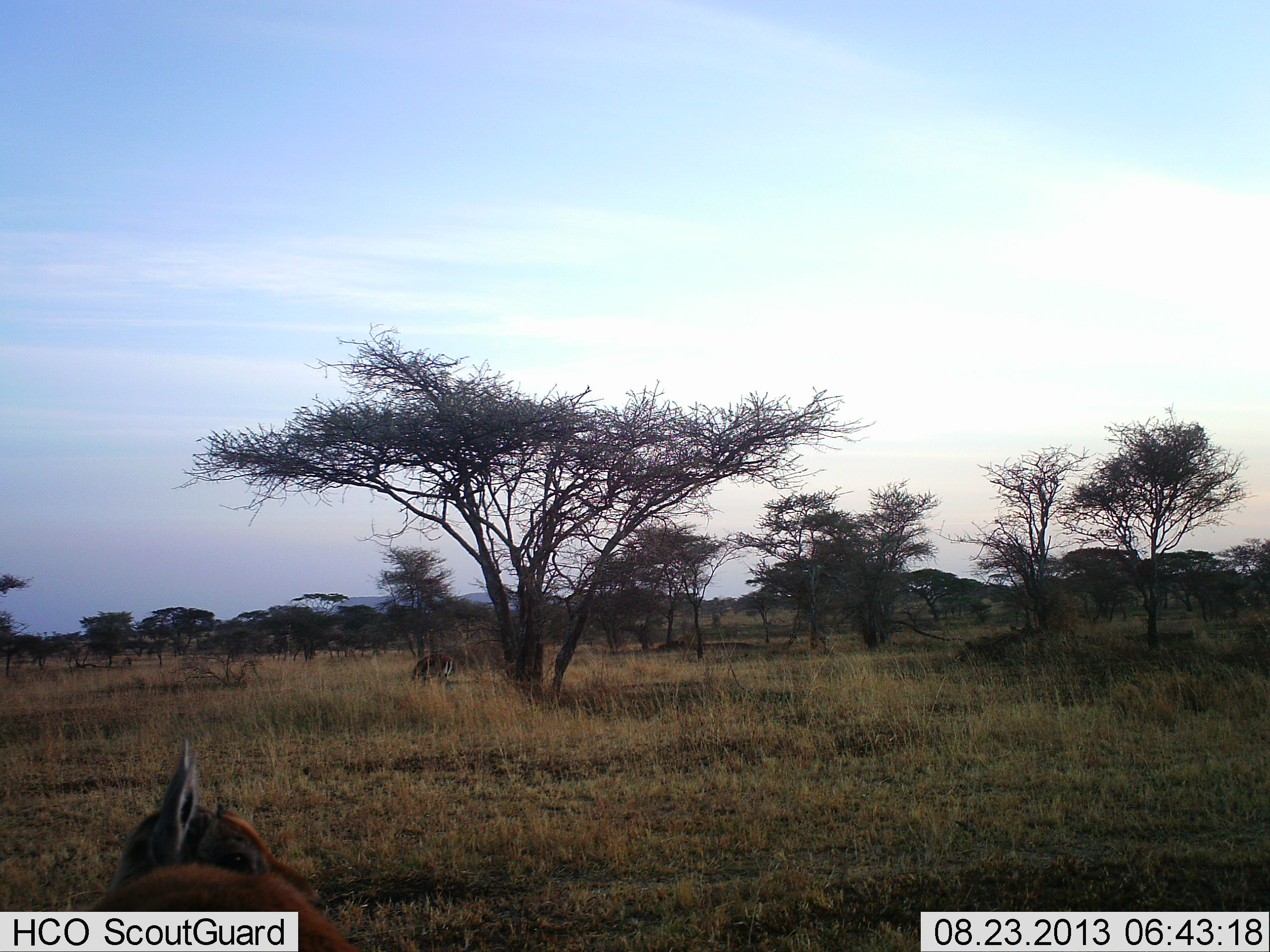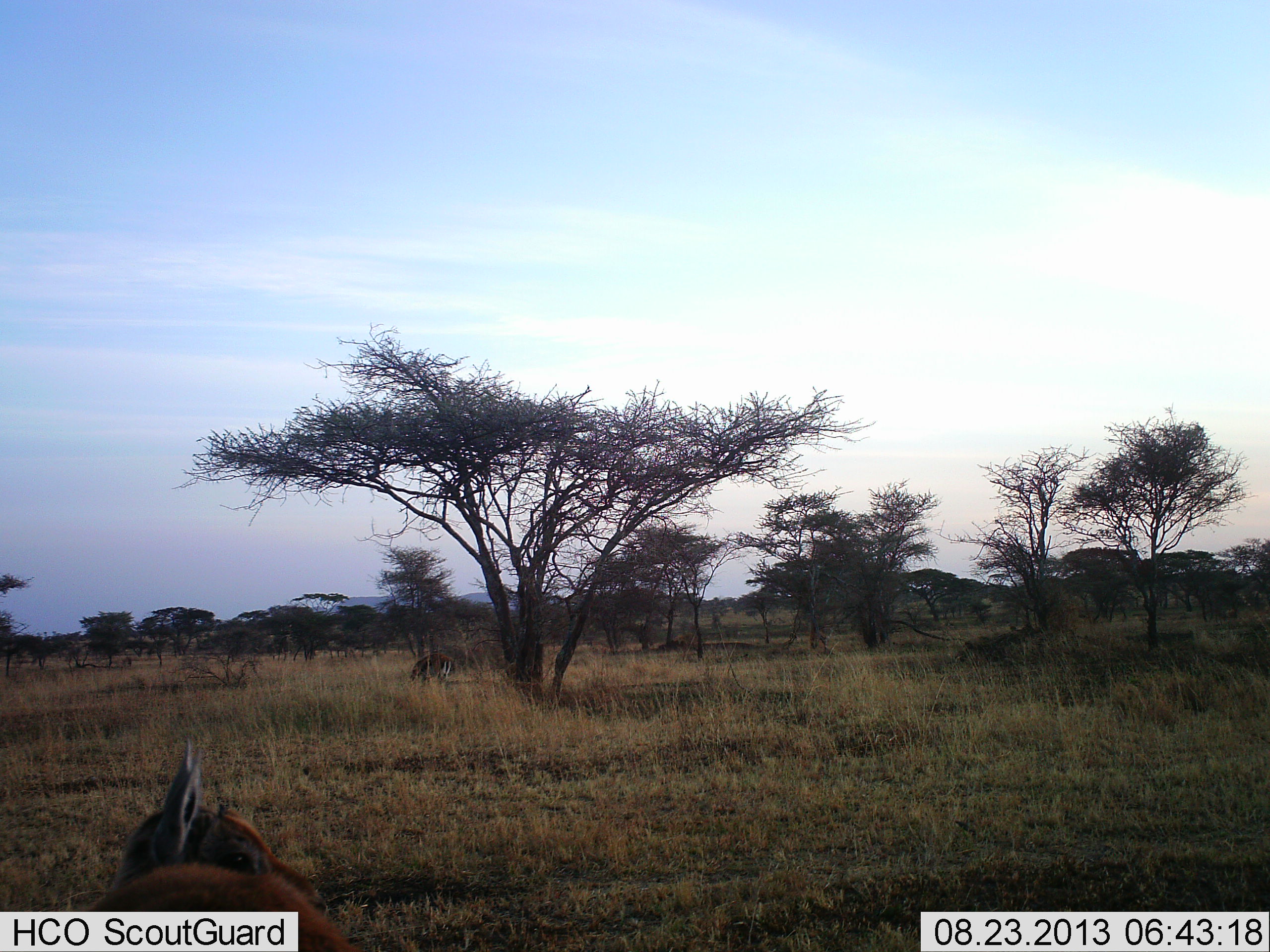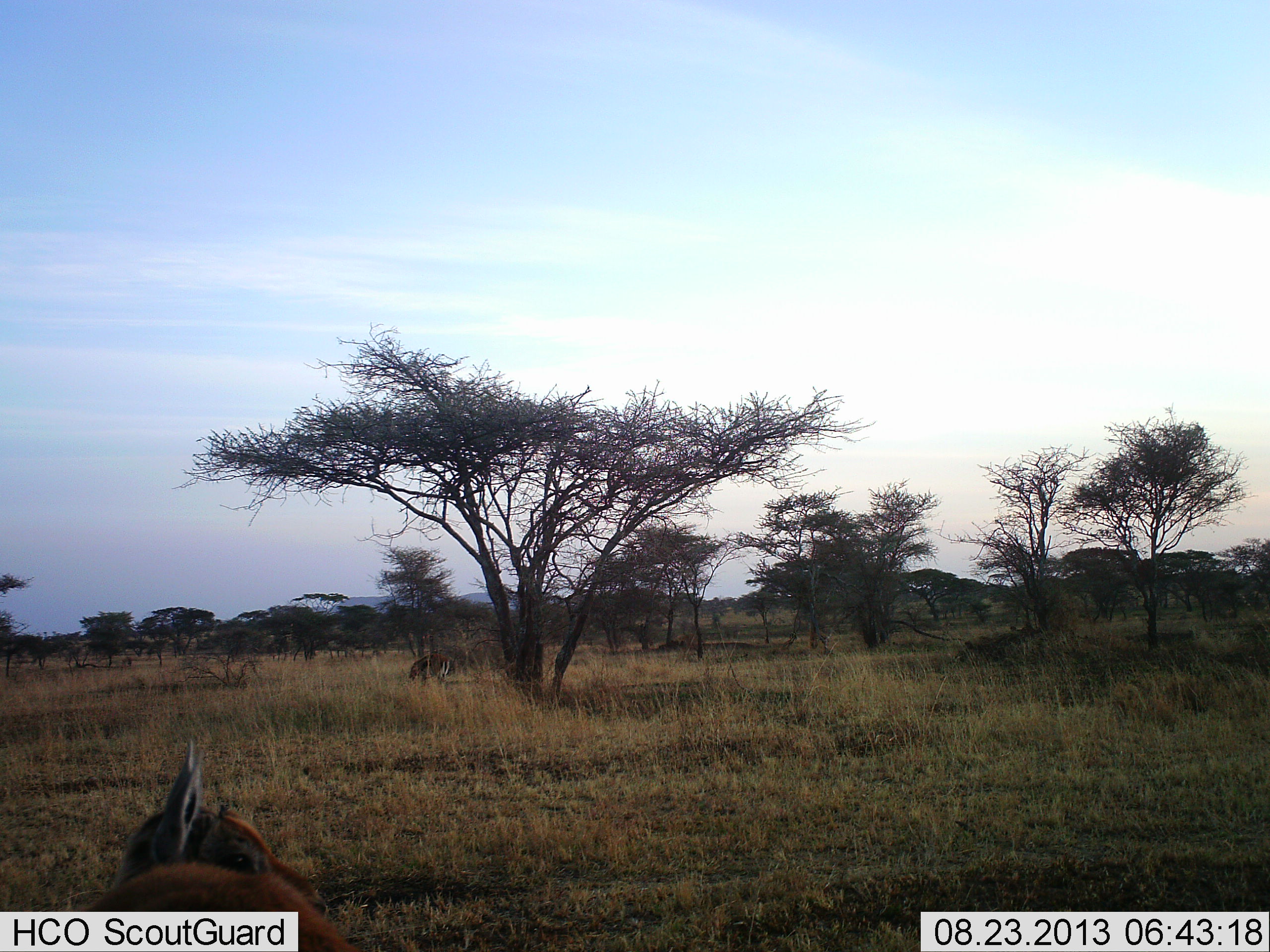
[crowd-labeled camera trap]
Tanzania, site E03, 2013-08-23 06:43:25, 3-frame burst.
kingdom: Animalia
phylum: Chordata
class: Mammalia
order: Artiodactyla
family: Bovidae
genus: Eudorcas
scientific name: Eudorcas thomsonii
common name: thomson's gazelle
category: gazellethomsons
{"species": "gazellethomsons (thomson's gazelle) (Eudorcas thomsonii)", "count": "2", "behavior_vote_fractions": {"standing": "83%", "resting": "33%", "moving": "0%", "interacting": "0%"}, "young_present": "0%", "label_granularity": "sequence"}